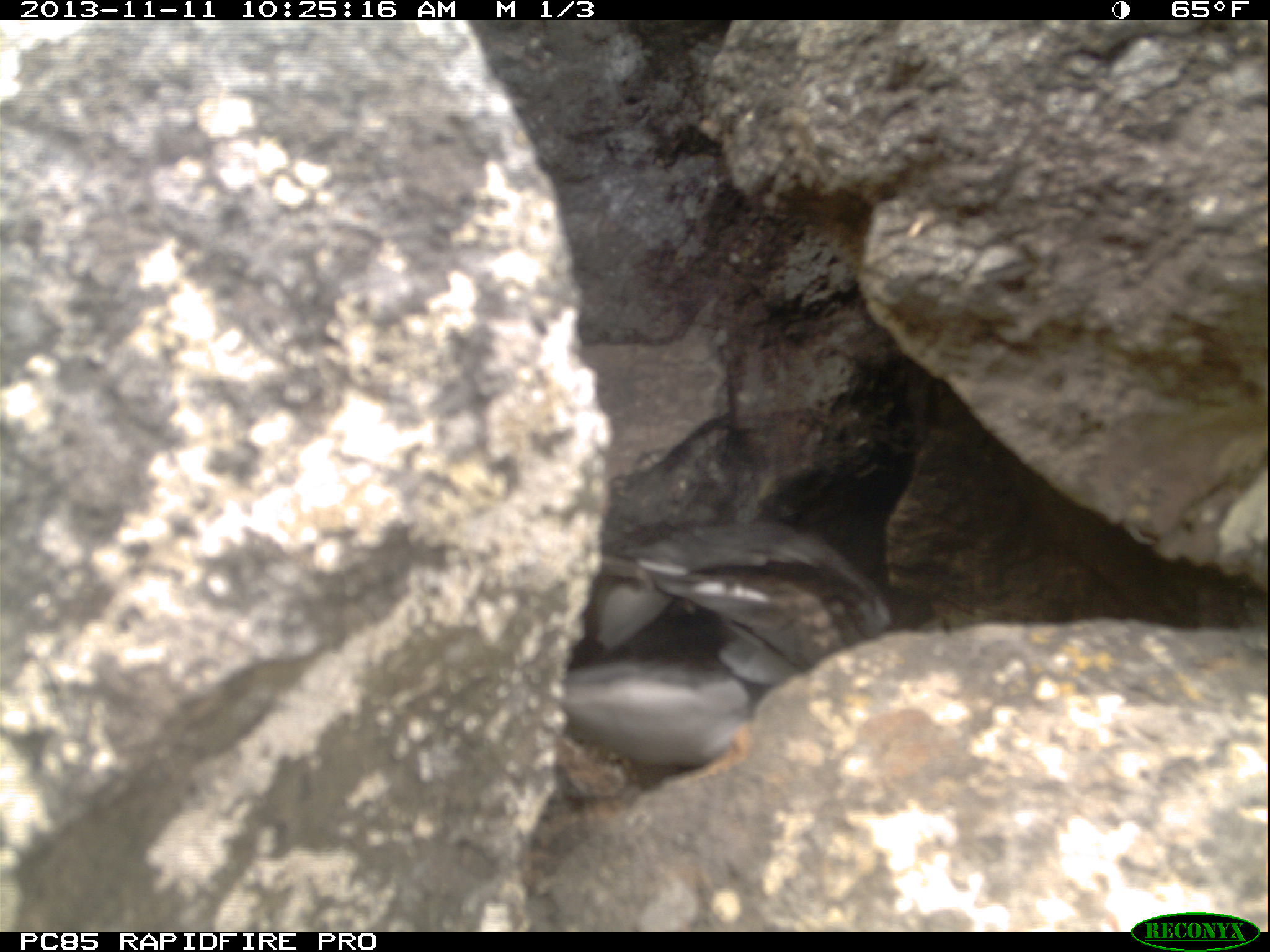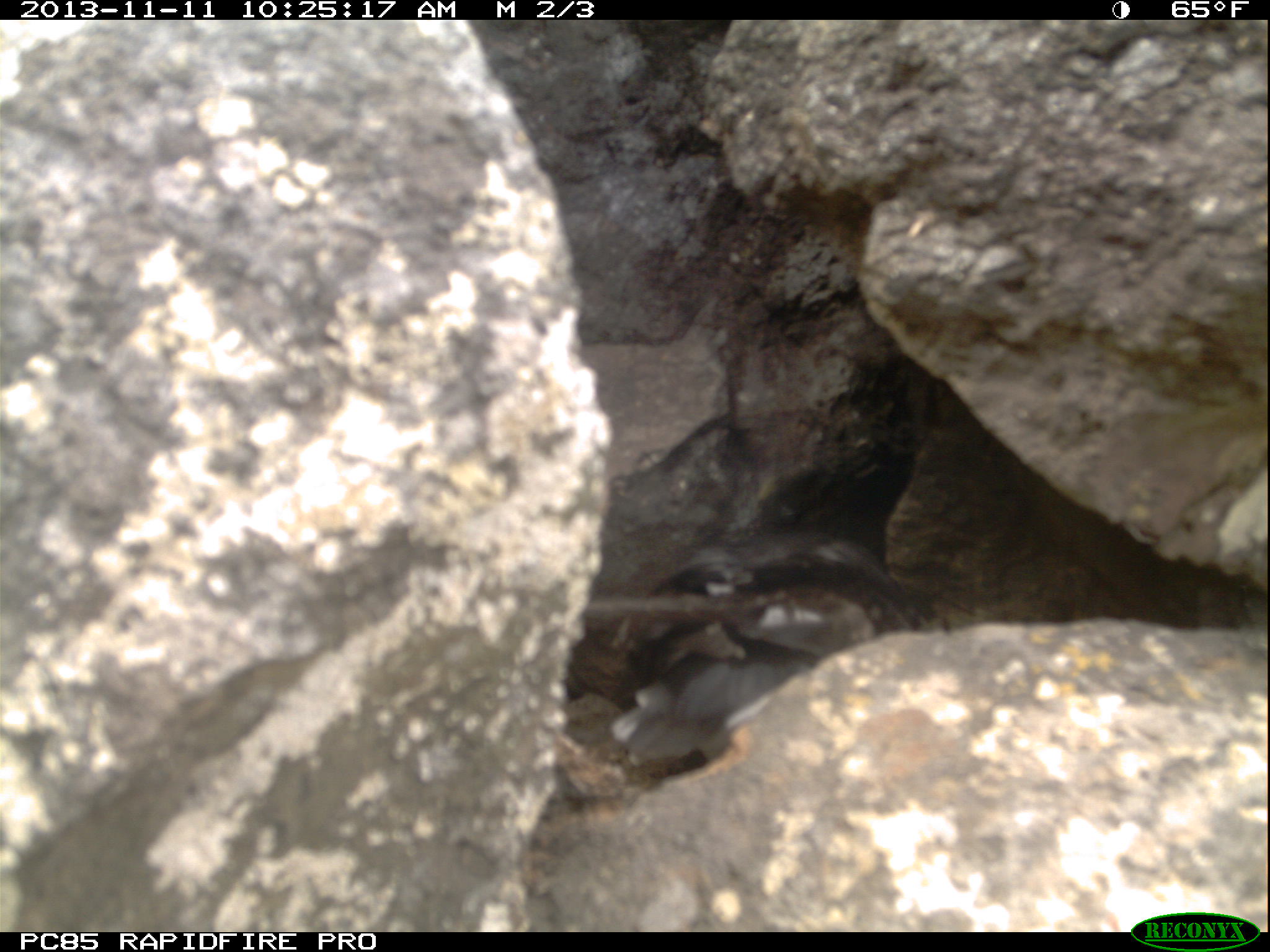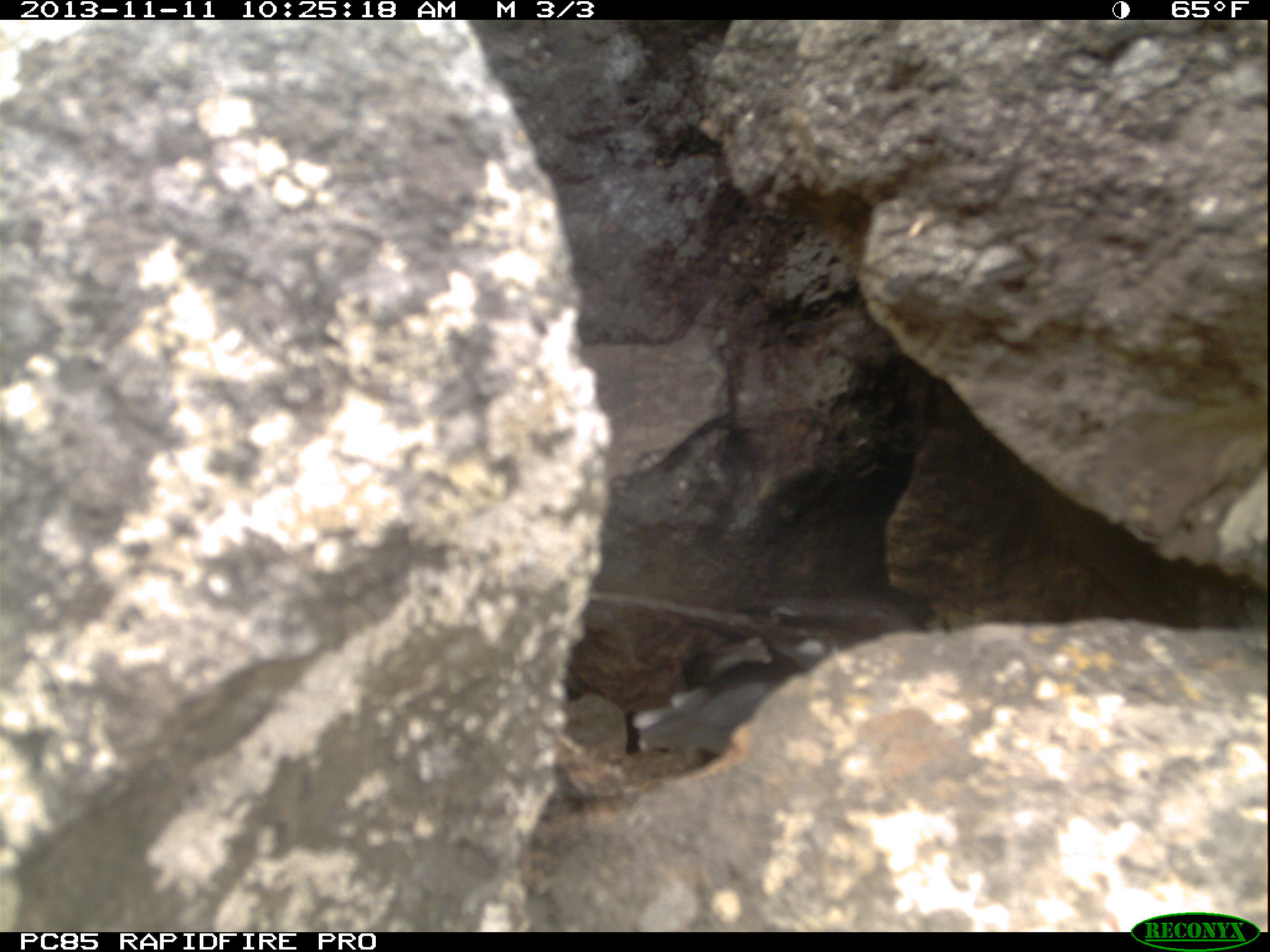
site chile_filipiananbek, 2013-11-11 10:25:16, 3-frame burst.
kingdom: Animalia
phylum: Chordata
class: Aves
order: Procellariiformes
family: Procellariidae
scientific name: Procellariidae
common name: petrel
Petrel (Procellariidae).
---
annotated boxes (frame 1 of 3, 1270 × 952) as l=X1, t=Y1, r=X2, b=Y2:
petrel: l=566, t=492, r=899, b=799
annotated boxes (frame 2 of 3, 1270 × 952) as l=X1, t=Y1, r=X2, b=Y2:
petrel: l=562, t=539, r=957, b=774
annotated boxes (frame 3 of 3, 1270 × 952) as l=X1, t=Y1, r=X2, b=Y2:
petrel: l=576, t=546, r=915, b=799